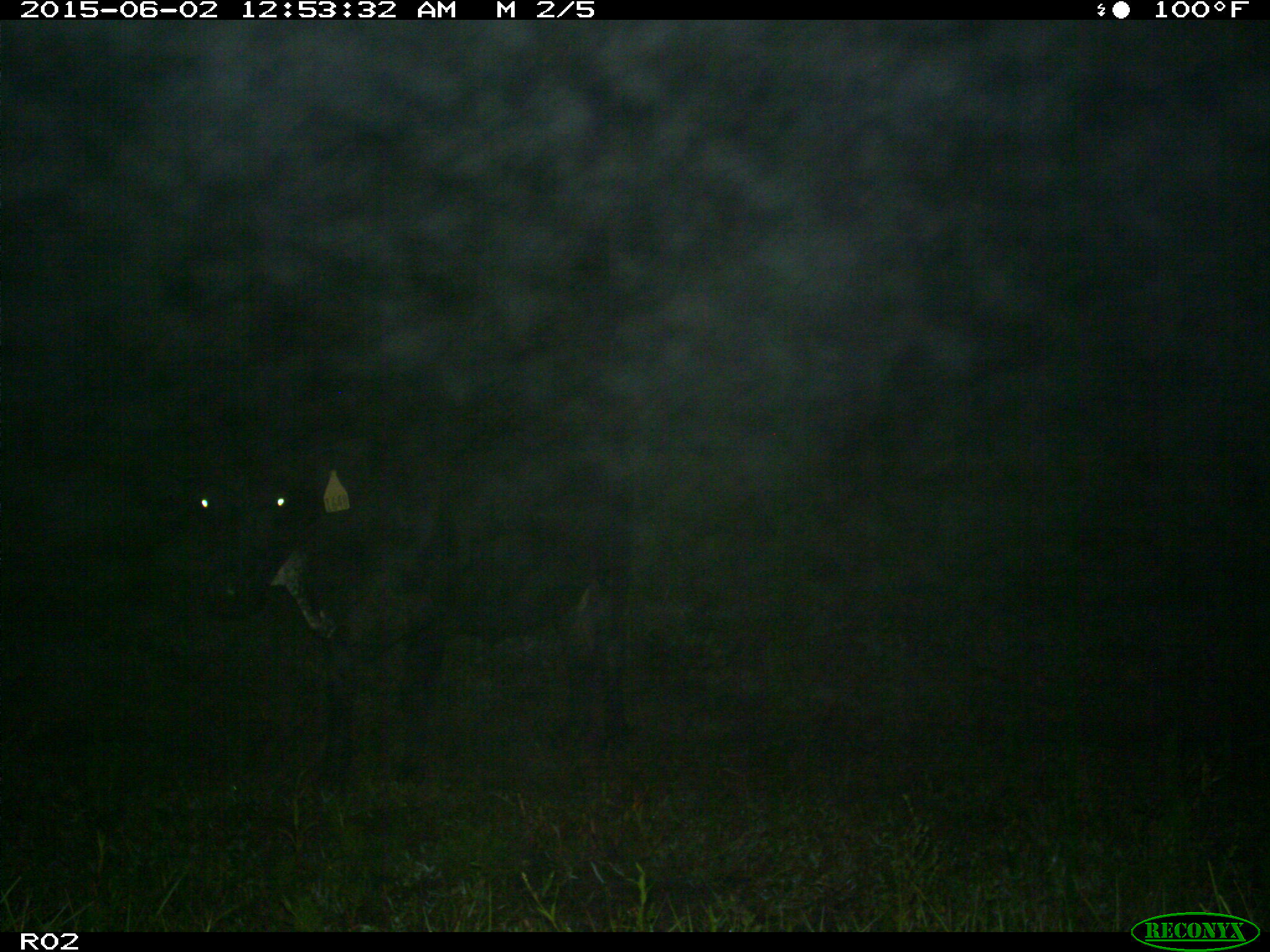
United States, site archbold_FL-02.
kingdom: Animalia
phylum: Chordata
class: Mammalia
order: Artiodactyla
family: Bovidae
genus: Bos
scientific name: Bos taurus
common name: domestic cow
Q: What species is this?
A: Bos taurus (domestic cow).